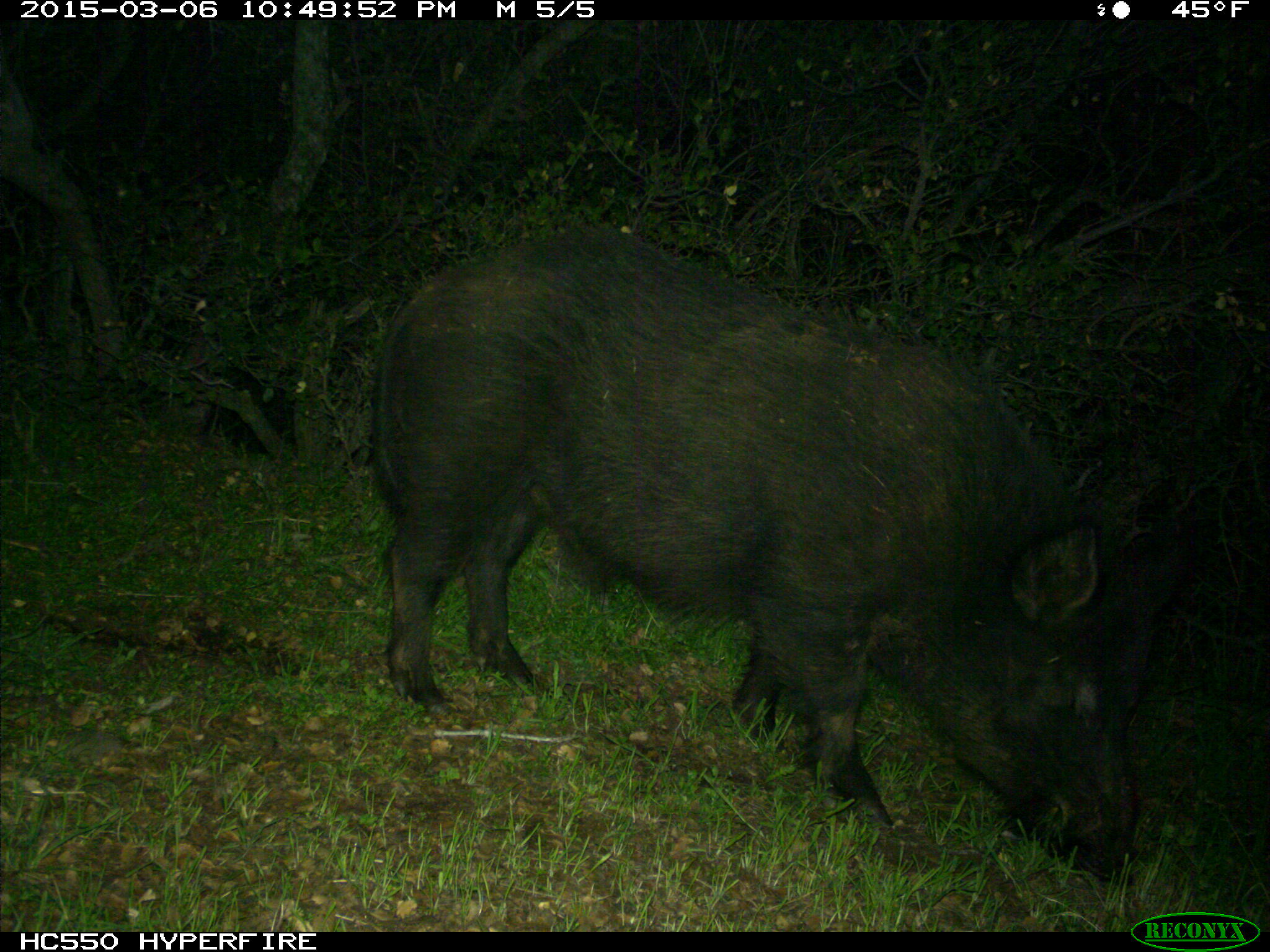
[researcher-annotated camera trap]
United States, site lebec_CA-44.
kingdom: Animalia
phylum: Chordata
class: Mammalia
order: Artiodactyla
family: Suidae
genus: Sus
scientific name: Sus scrofa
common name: wild boar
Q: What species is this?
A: Sus scrofa (wild boar).